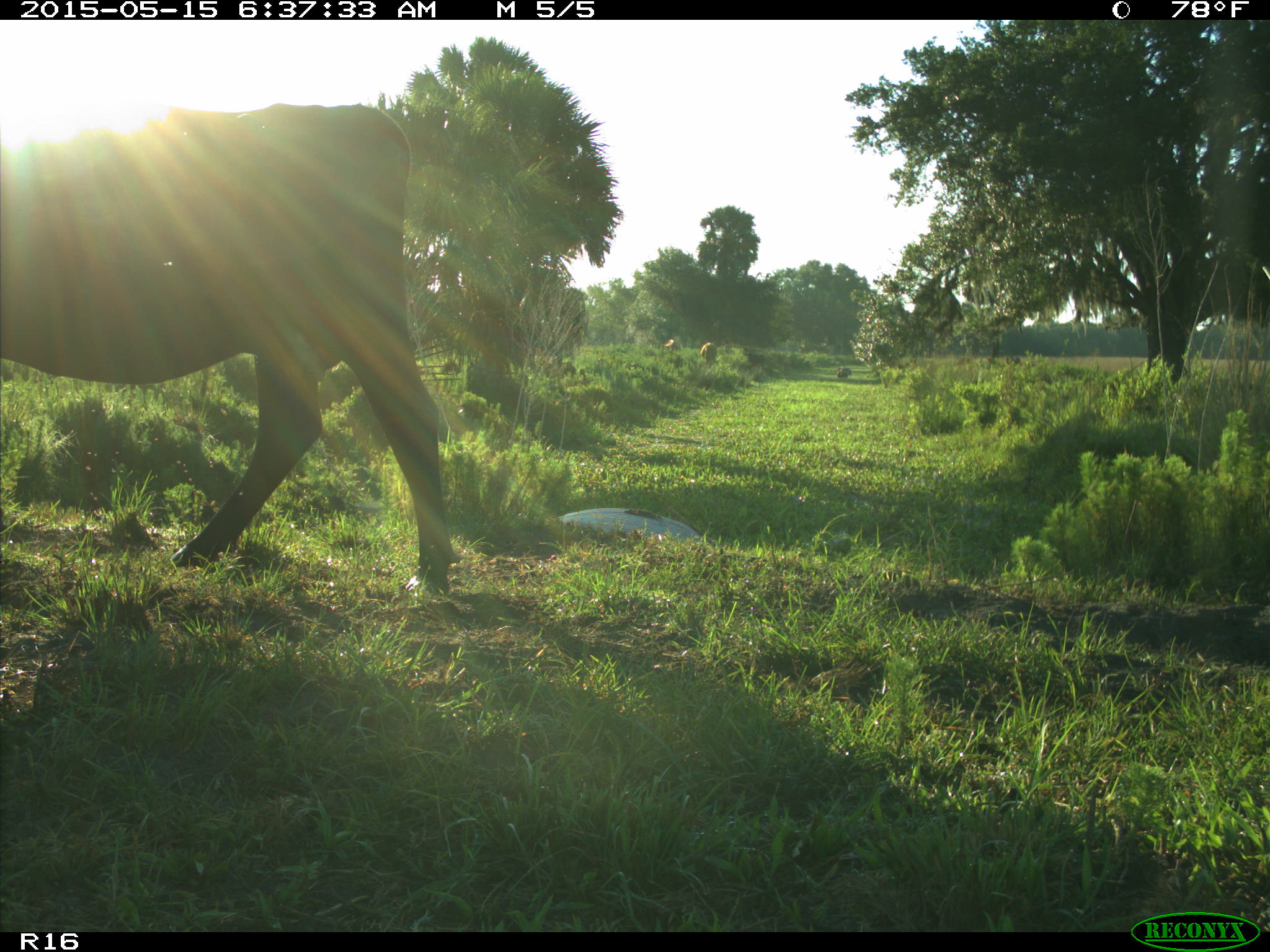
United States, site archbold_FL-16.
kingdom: Animalia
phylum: Chordata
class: Mammalia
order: Artiodactyla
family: Bovidae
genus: Bos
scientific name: Bos taurus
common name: domestic cow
Bos taurus (domestic cow).